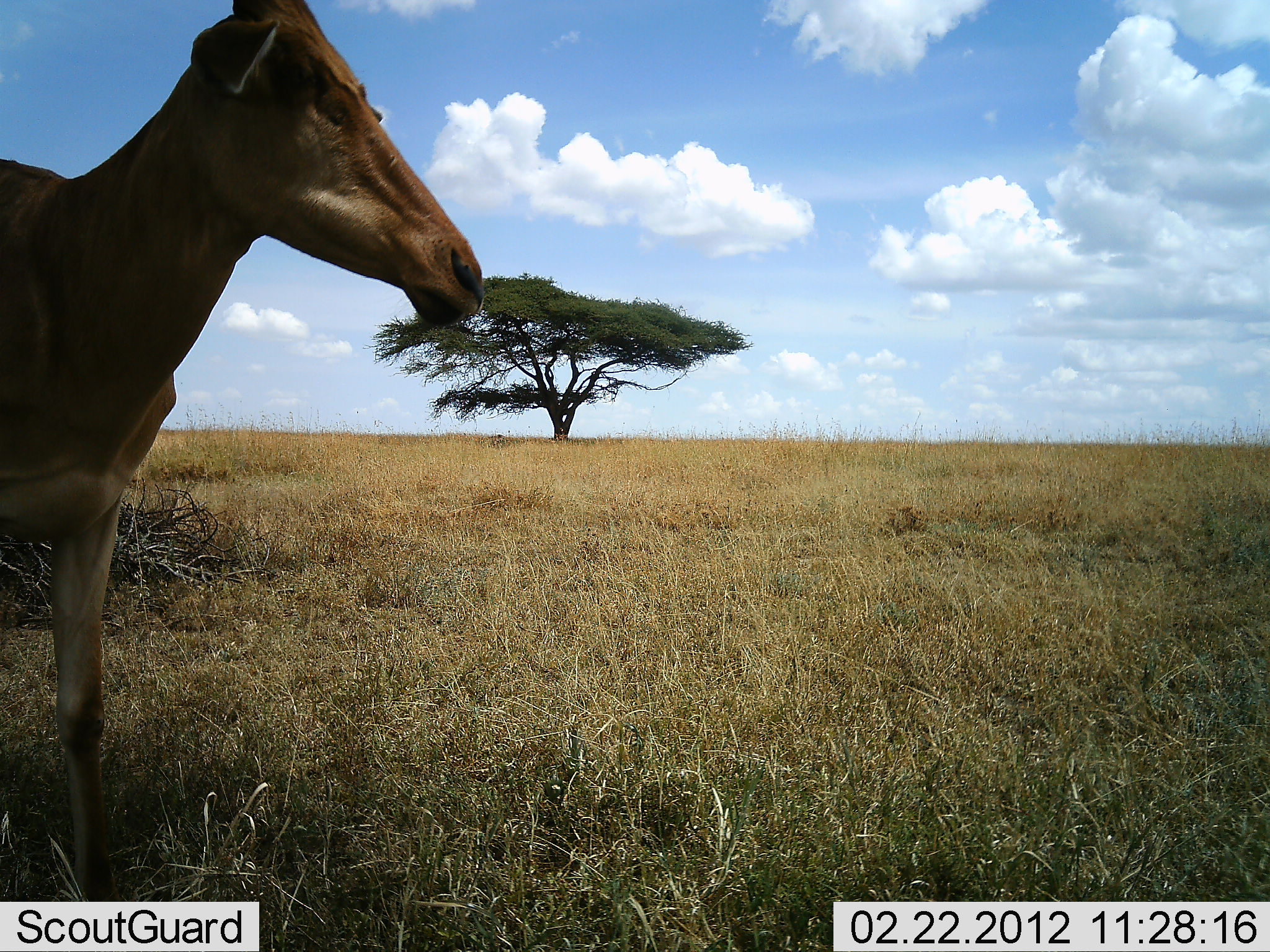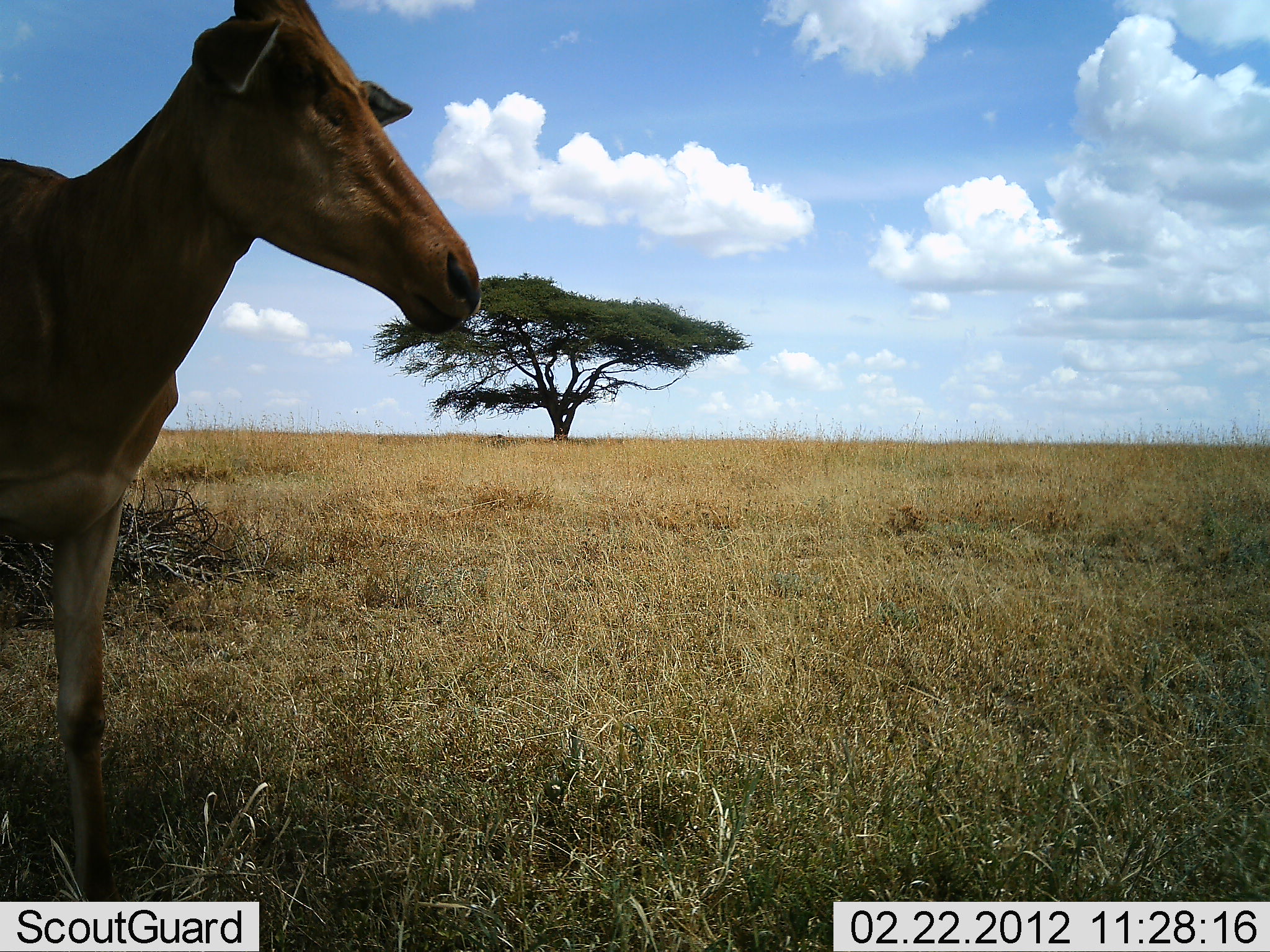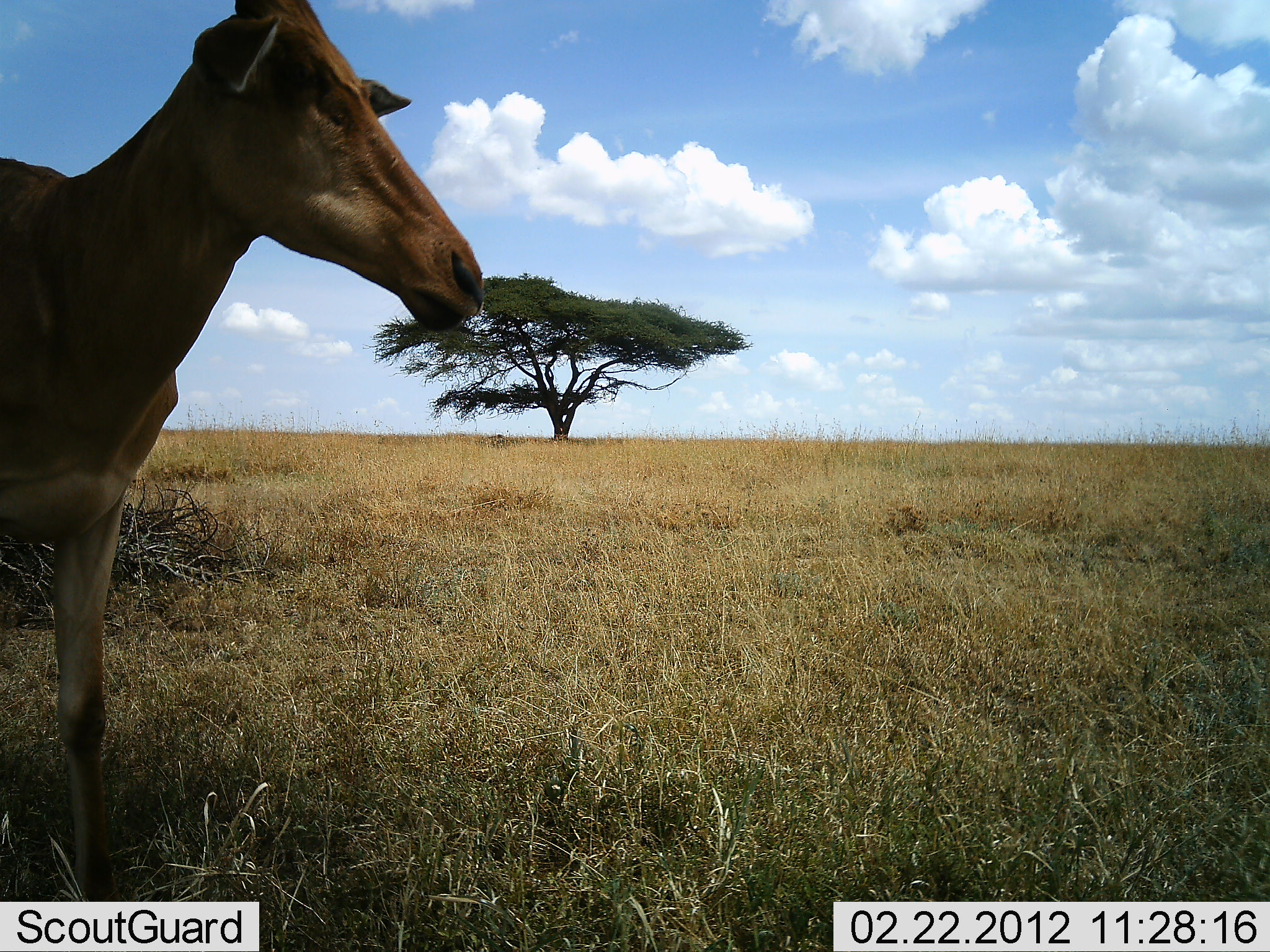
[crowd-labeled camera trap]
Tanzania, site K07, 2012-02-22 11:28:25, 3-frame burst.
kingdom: Animalia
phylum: Chordata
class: Mammalia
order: Artiodactyla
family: Bovidae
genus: Alcelaphus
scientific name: Alcelaphus buselaphus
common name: hartebeest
Hartebeest (Alcelaphus buselaphus), count 1. Behavior (volunteer vote fractions): standing 69%, resting 6%, moving 6%, interacting 0%. Young present (vote fraction): 0%. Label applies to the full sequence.